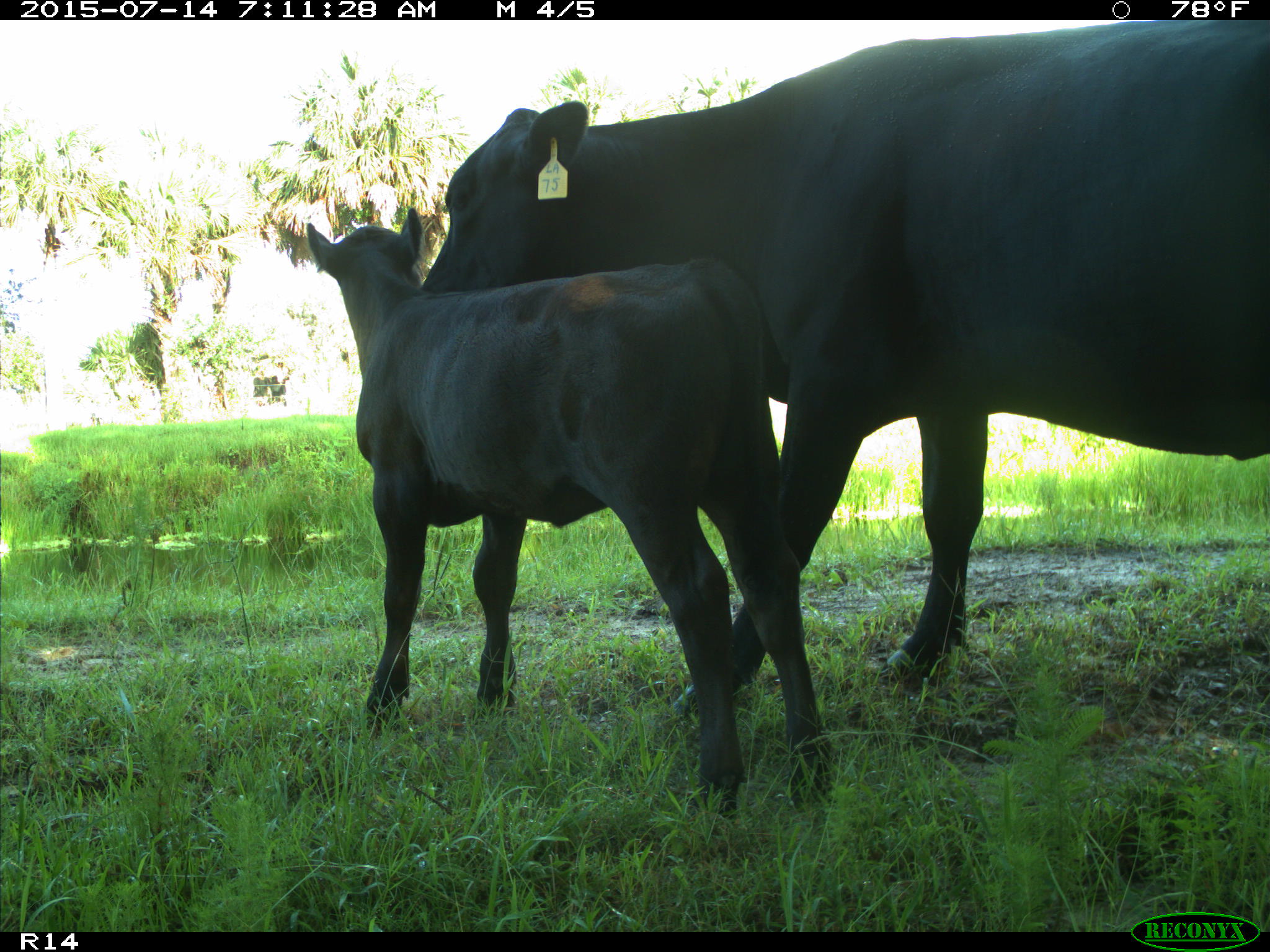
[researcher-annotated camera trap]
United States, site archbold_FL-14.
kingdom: Animalia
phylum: Chordata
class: Mammalia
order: Artiodactyla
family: Bovidae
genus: Bos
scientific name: Bos taurus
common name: domestic cow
Bos taurus (domestic cow).